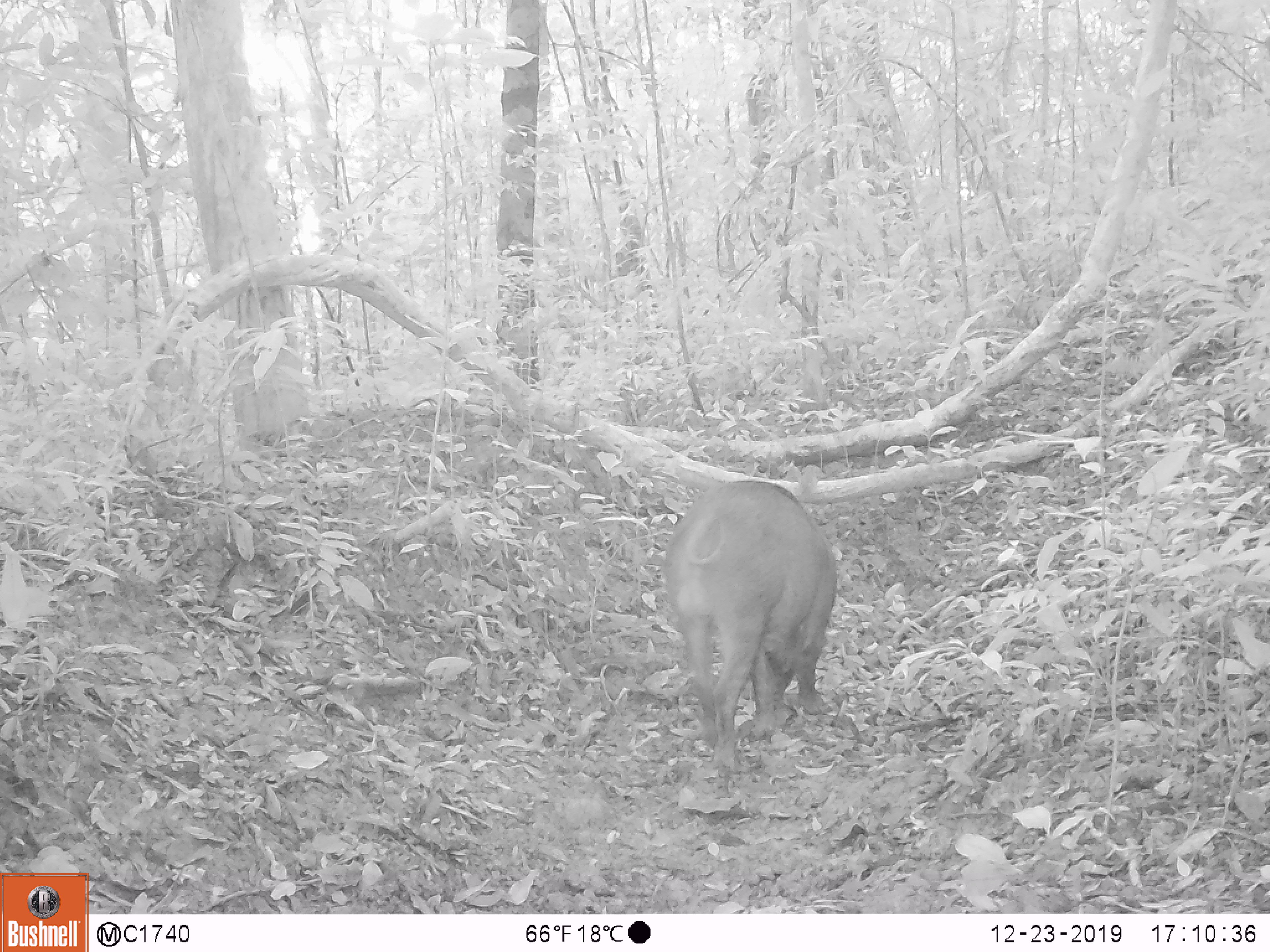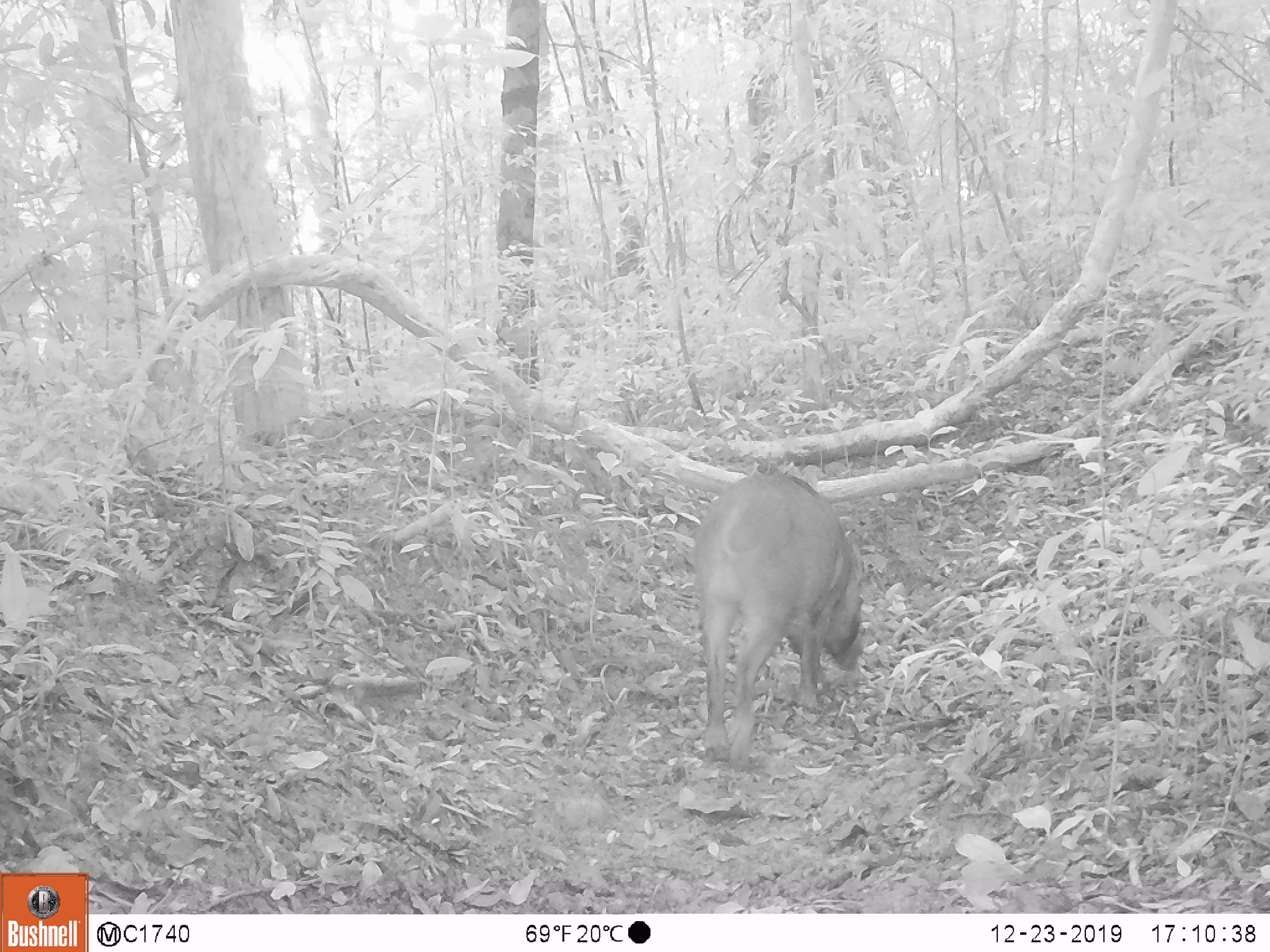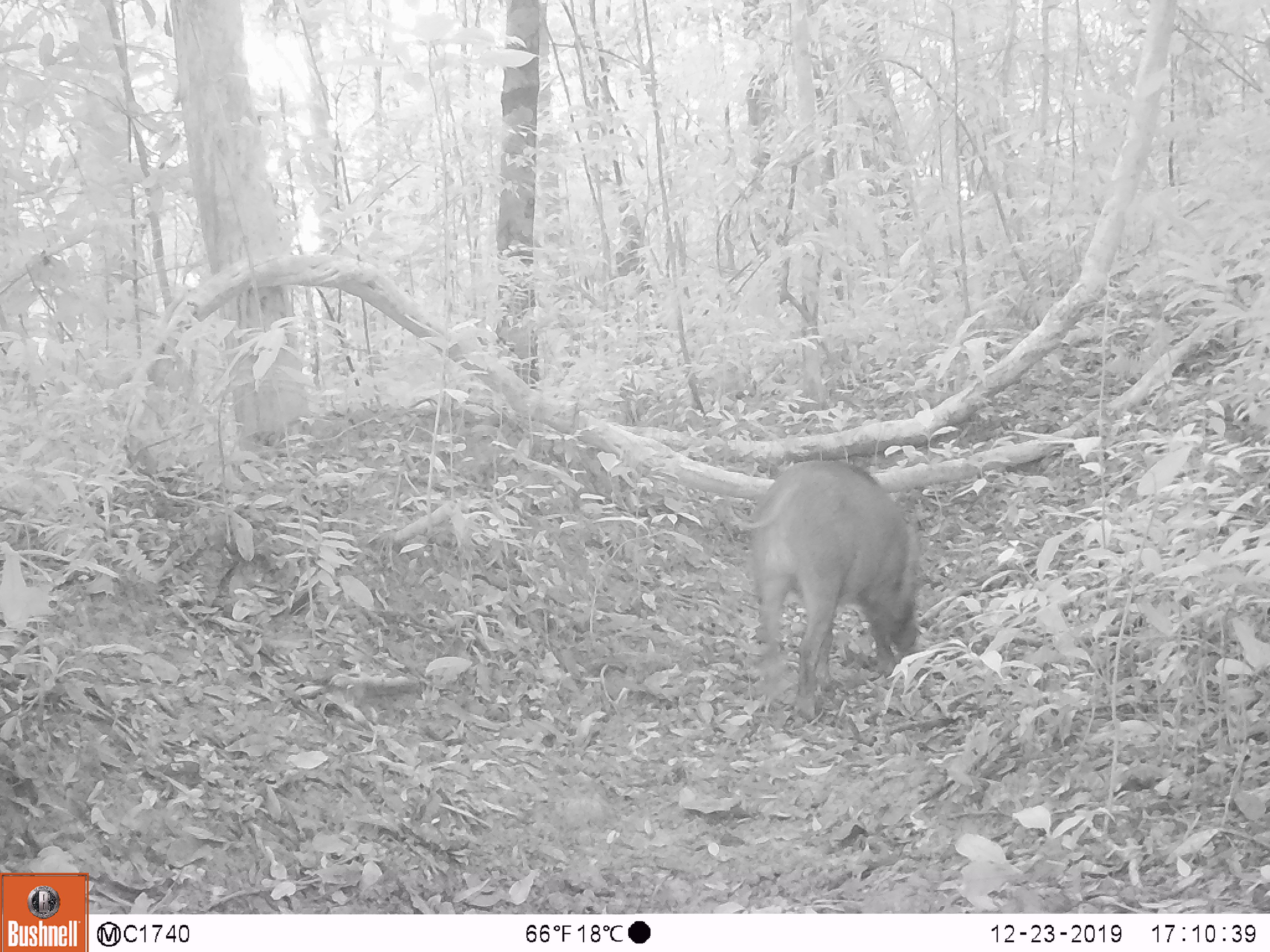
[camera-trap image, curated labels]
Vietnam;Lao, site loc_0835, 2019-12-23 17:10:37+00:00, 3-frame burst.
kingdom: Animalia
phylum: Chordata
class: Mammalia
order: Artiodactyla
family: Suidae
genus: Sus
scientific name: Sus scrofa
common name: eurasian wild pig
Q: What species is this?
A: Eurasian wild pig (Sus scrofa).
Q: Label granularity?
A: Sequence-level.